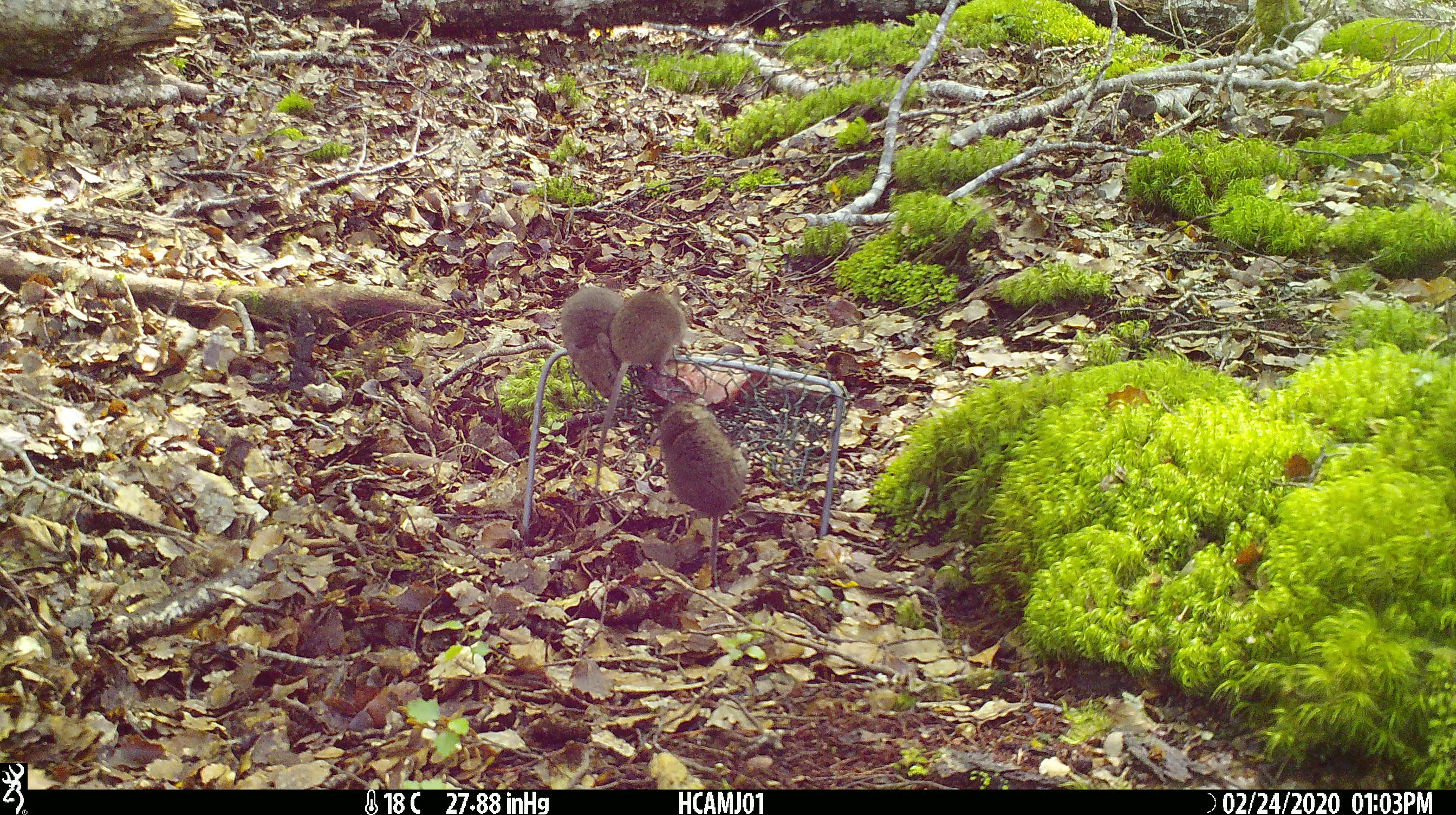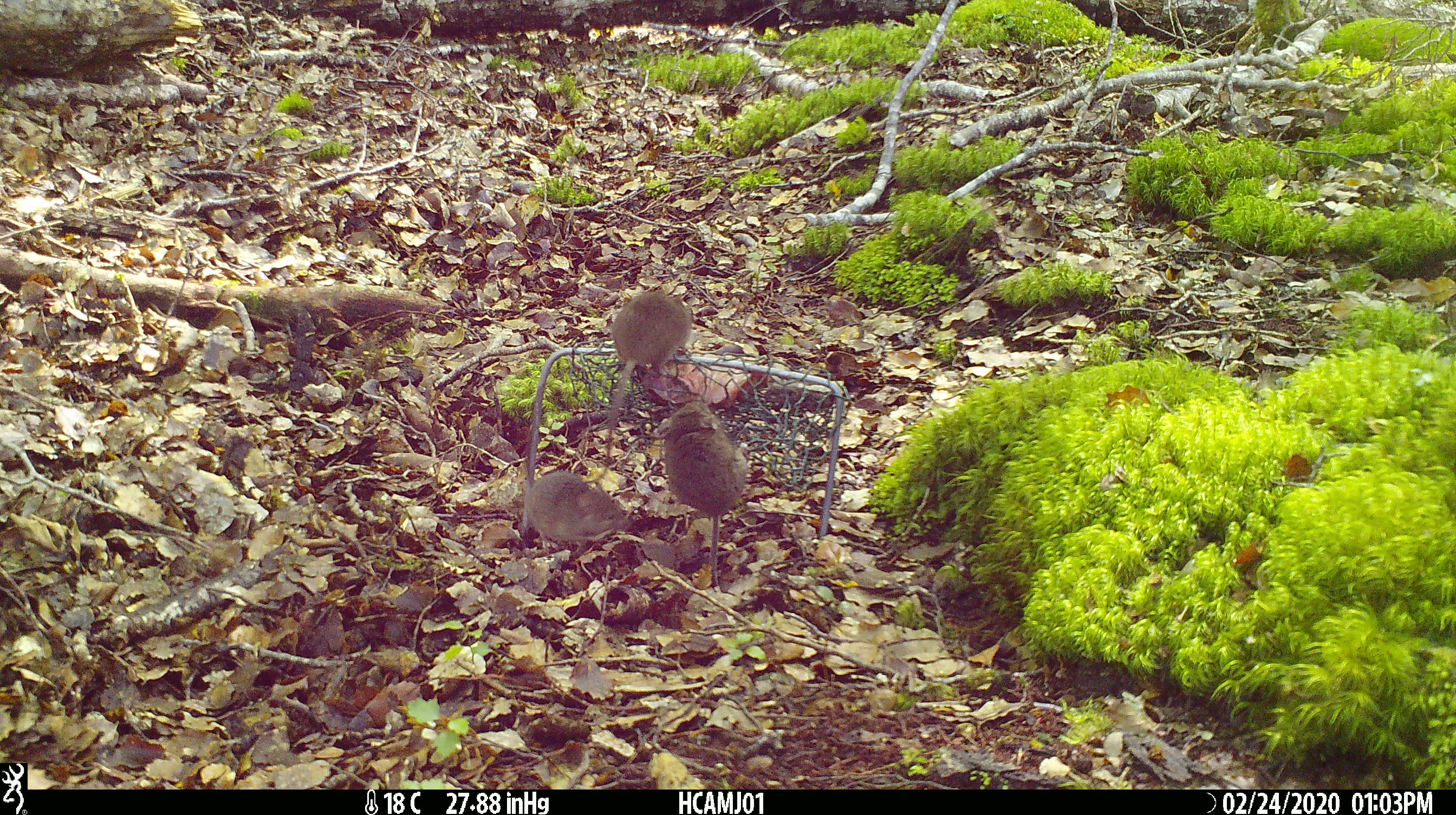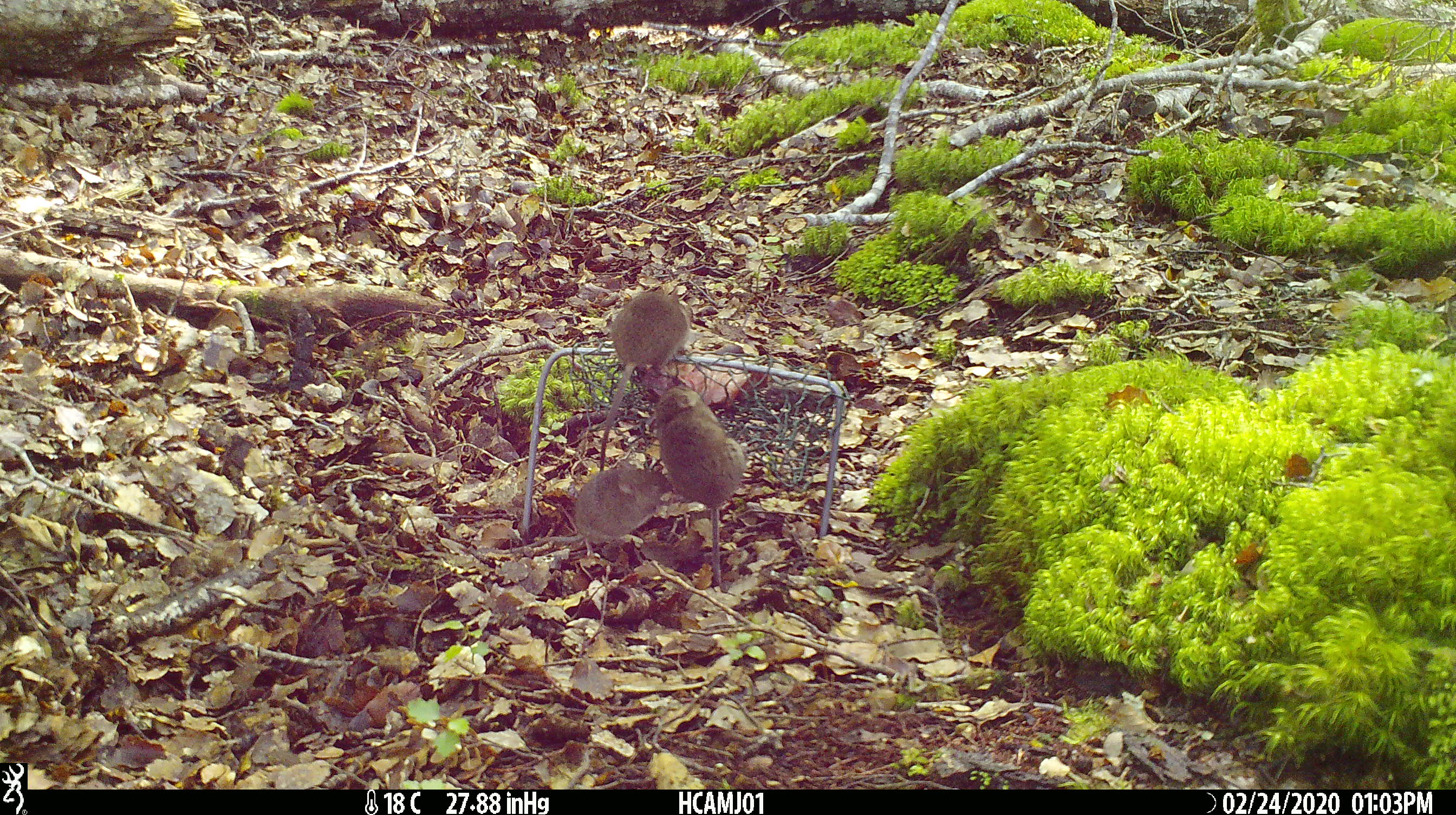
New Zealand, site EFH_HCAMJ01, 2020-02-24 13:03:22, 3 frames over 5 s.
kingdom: Animalia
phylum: Chordata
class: Mammalia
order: Rodentia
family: Muridae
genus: Mus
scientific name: Mus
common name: mouse